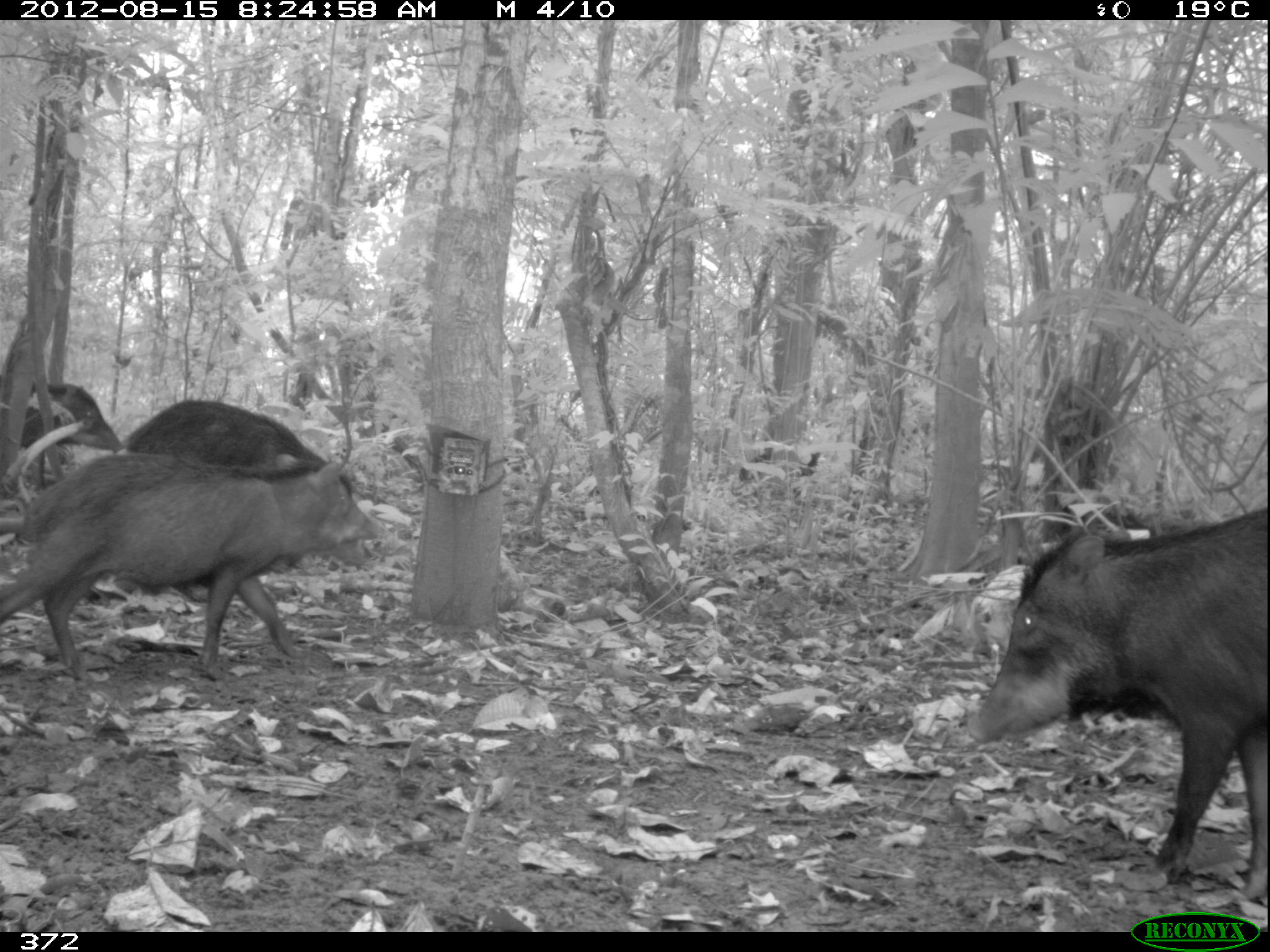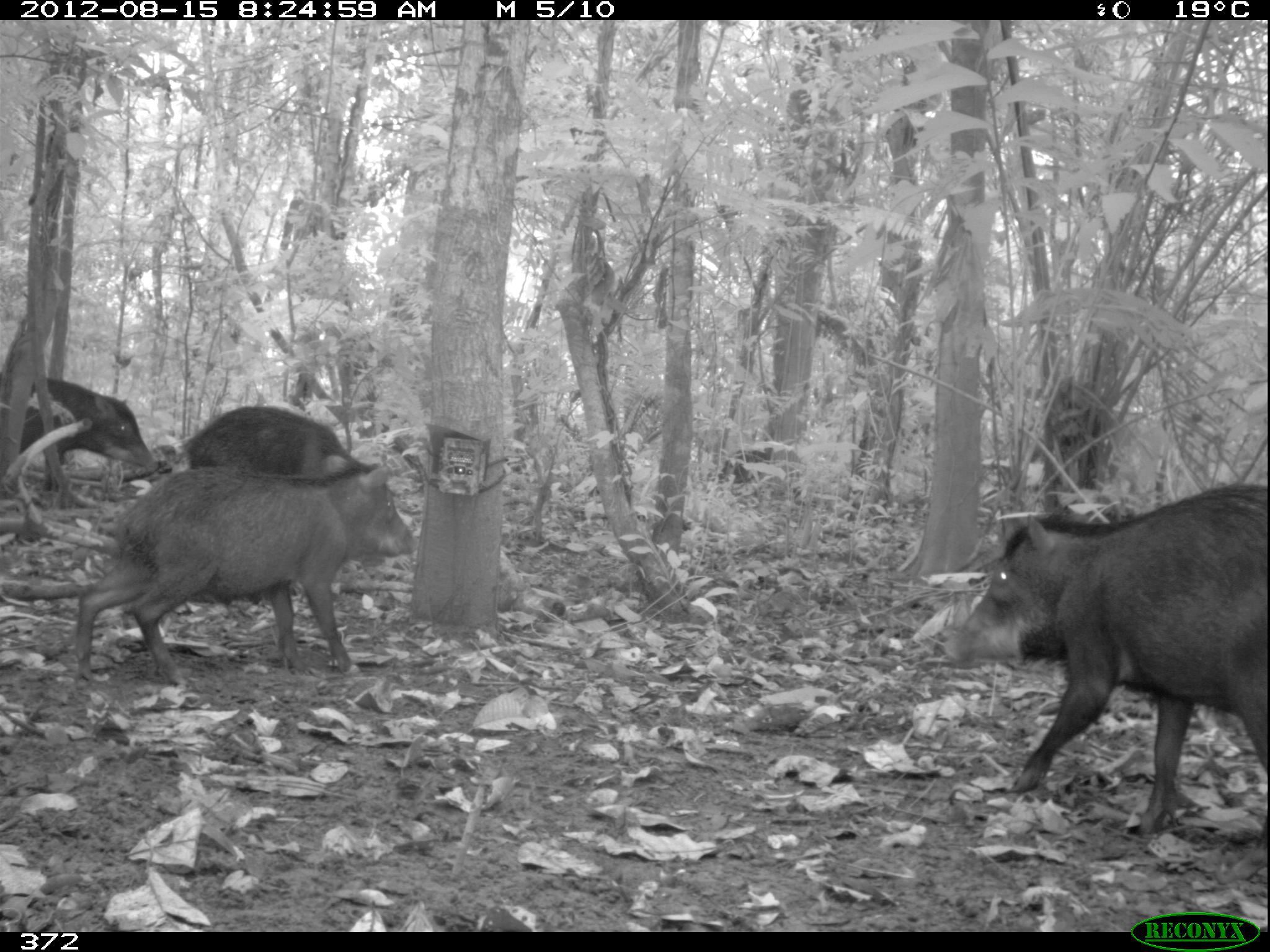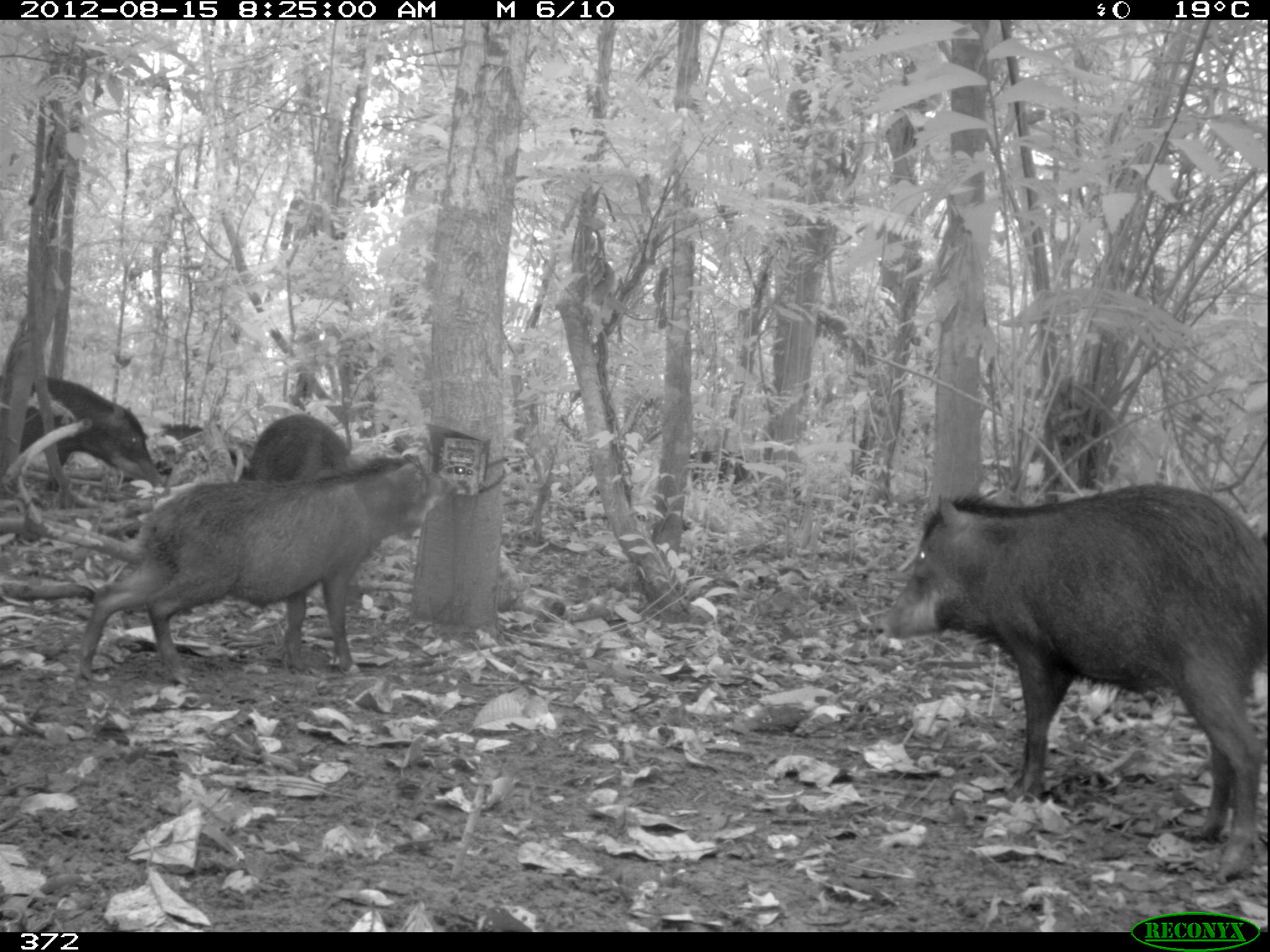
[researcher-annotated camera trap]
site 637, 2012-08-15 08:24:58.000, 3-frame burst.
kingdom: Animalia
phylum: Chordata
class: Mammalia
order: Artiodactyla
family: Tayassuidae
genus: Tayassu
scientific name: Tayassu pecari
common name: white-lipped peccary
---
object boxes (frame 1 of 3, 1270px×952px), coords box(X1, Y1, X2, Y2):
tayassu pecari: box(961, 500, 1270, 902); box(1, 448, 384, 683); box(115, 395, 351, 486); box(0, 376, 123, 498); box(735, 443, 823, 501)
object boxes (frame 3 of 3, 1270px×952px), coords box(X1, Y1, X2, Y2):
tayassu pecari: box(871, 482, 1269, 887); box(70, 452, 432, 680); box(0, 372, 150, 496); box(239, 410, 359, 487); box(145, 420, 261, 488); box(686, 445, 760, 500)